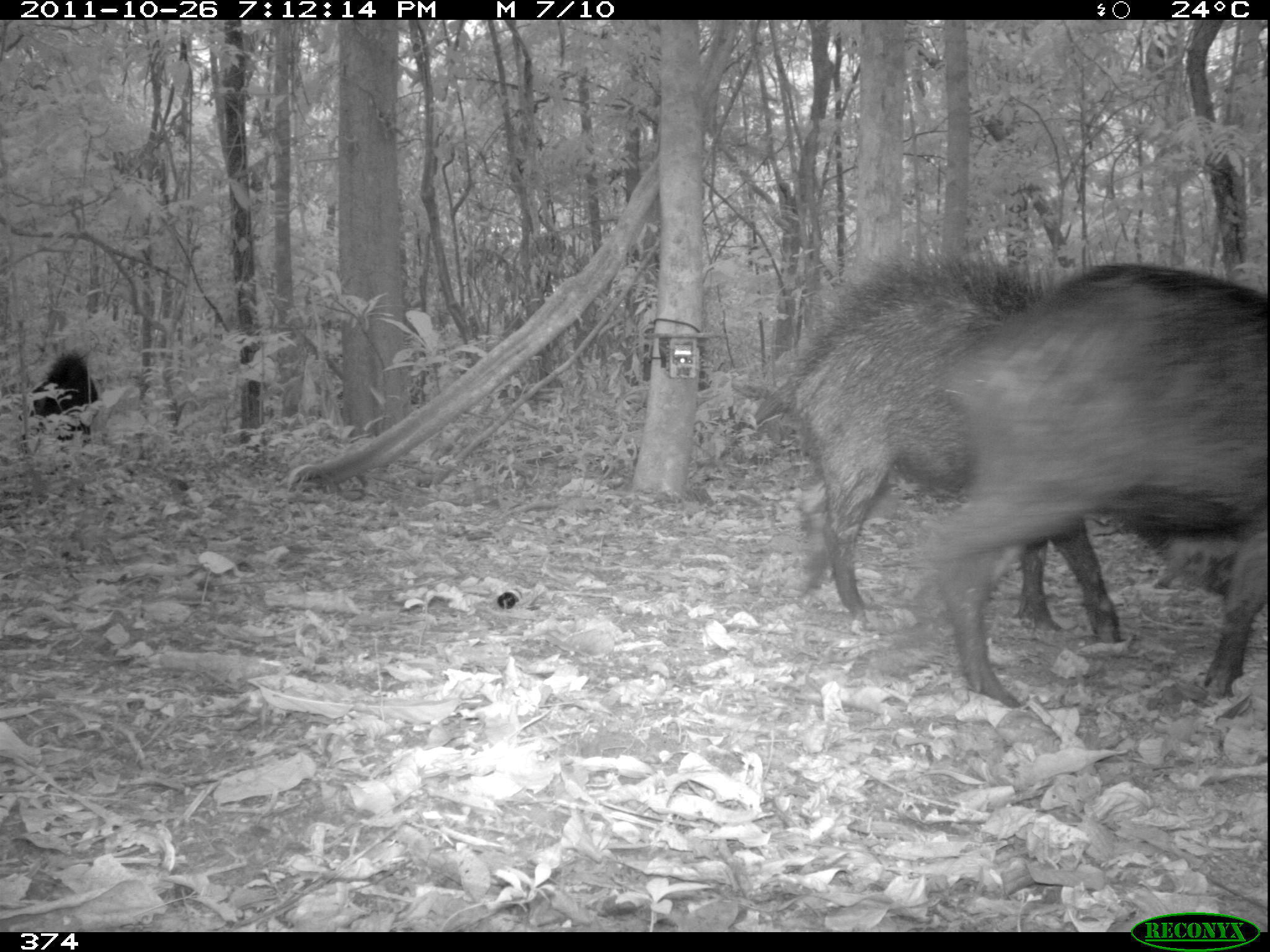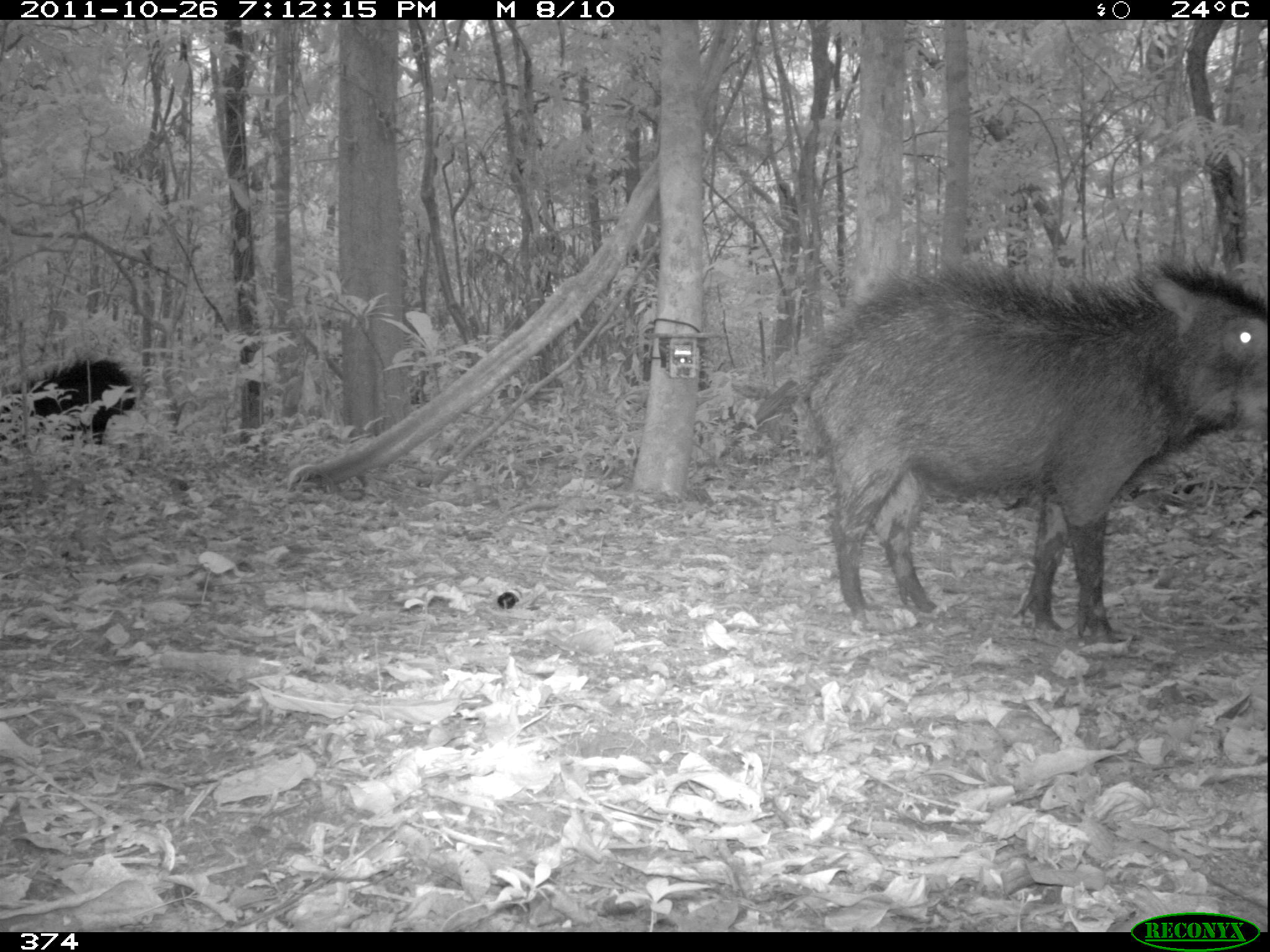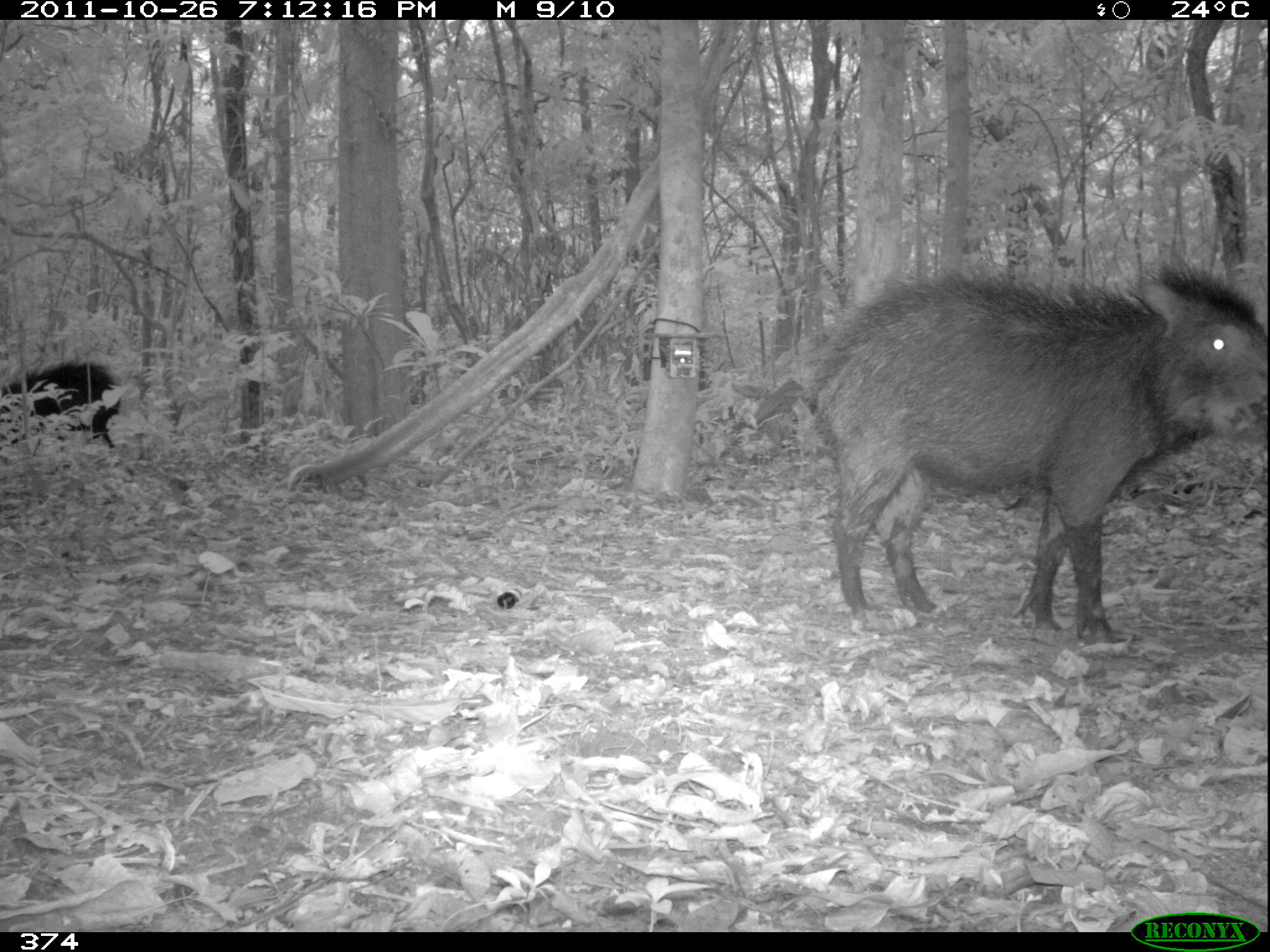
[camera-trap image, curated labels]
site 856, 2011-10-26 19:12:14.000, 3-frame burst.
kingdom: Animalia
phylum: Chordata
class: Mammalia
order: Artiodactyla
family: Tayassuidae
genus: Tayassu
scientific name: Tayassu pecari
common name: white-lipped peccary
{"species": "Tayassu pecari (white-lipped peccary)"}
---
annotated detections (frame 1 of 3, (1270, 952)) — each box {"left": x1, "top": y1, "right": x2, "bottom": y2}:
tayassu pecari: {"left": 914, "top": 261, "right": 1270, "bottom": 708}; {"left": 745, "top": 253, "right": 1121, "bottom": 644}; {"left": 31, "top": 352, "right": 101, "bottom": 448}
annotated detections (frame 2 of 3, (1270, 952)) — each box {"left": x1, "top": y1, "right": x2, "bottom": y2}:
tayassu pecari: {"left": 797, "top": 249, "right": 1270, "bottom": 639}; {"left": 2, "top": 358, "right": 136, "bottom": 447}